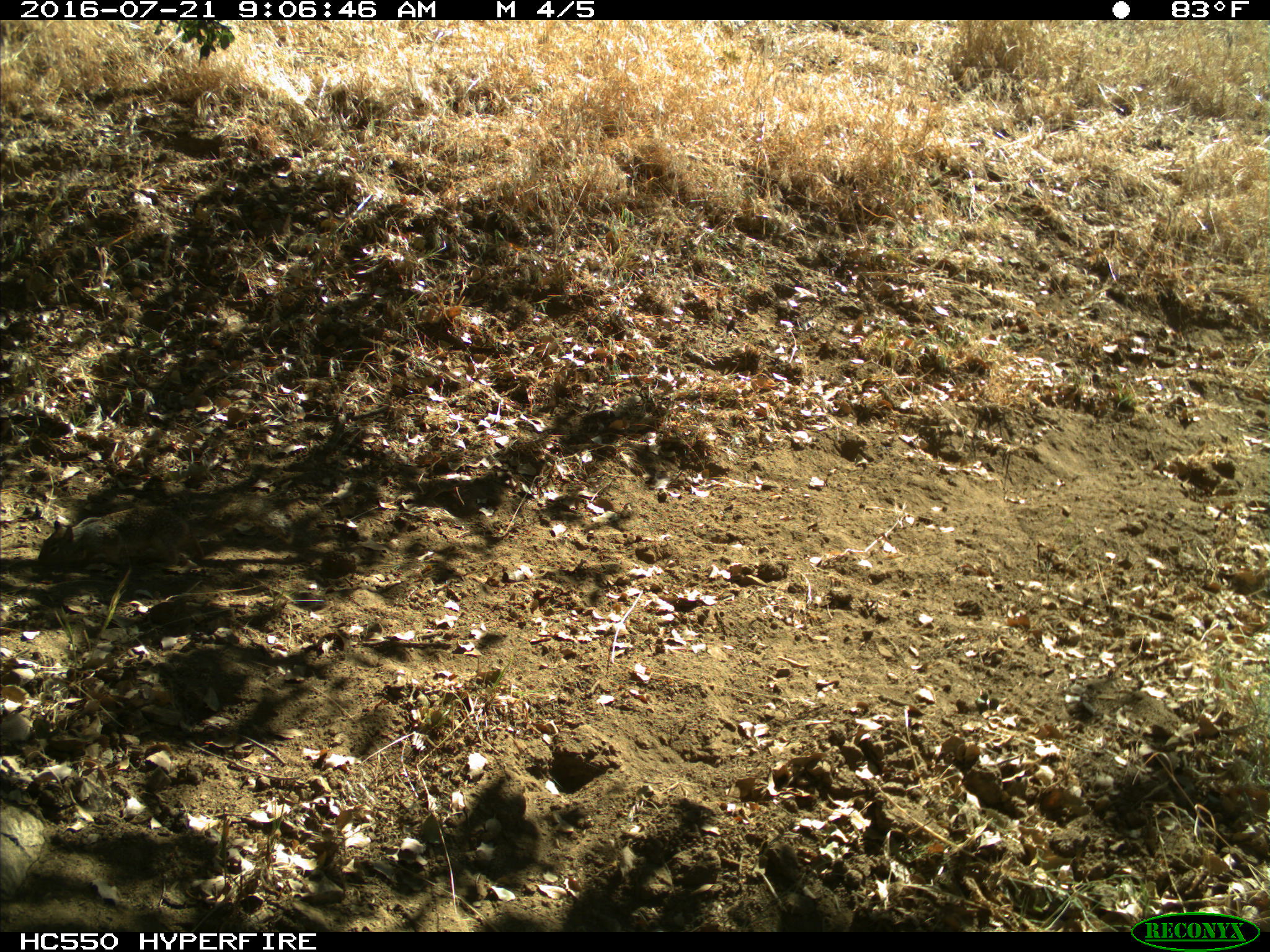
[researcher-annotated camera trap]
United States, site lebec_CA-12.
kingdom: Animalia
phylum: Chordata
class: Mammalia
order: Rodentia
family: Sciuridae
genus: Otospermophilus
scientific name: Otospermophilus beecheyi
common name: california ground squirrel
Otospermophilus beecheyi (california ground squirrel).